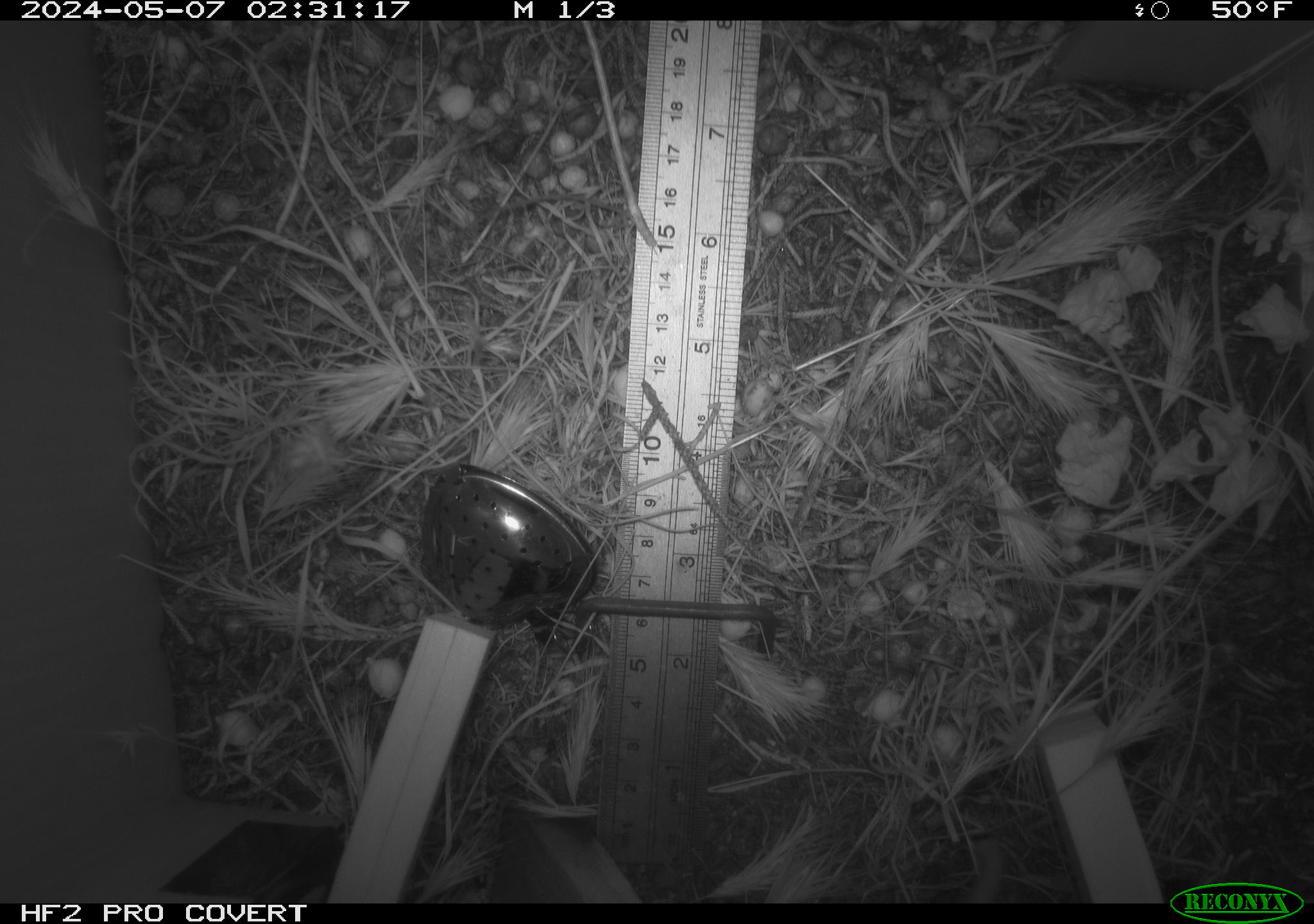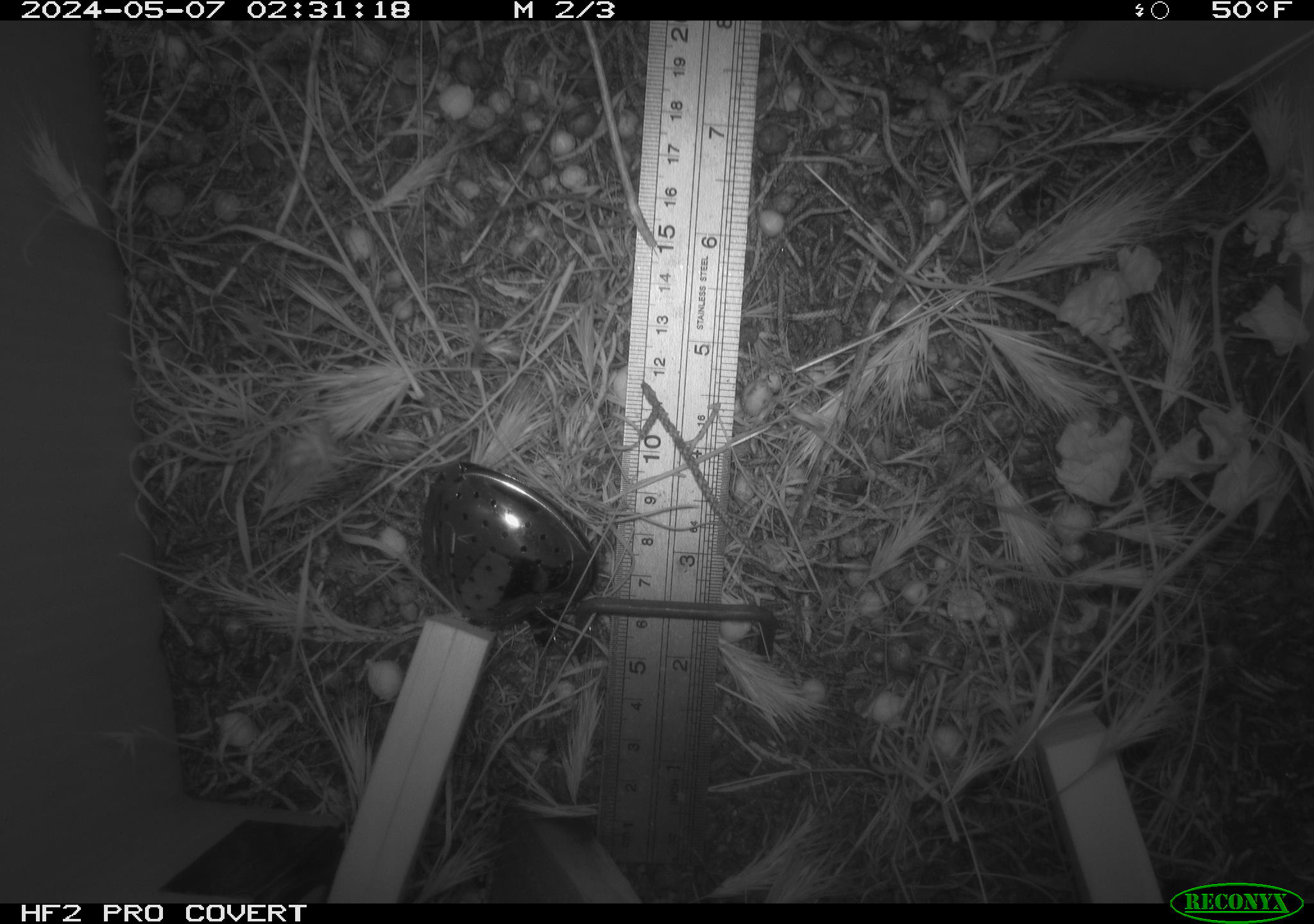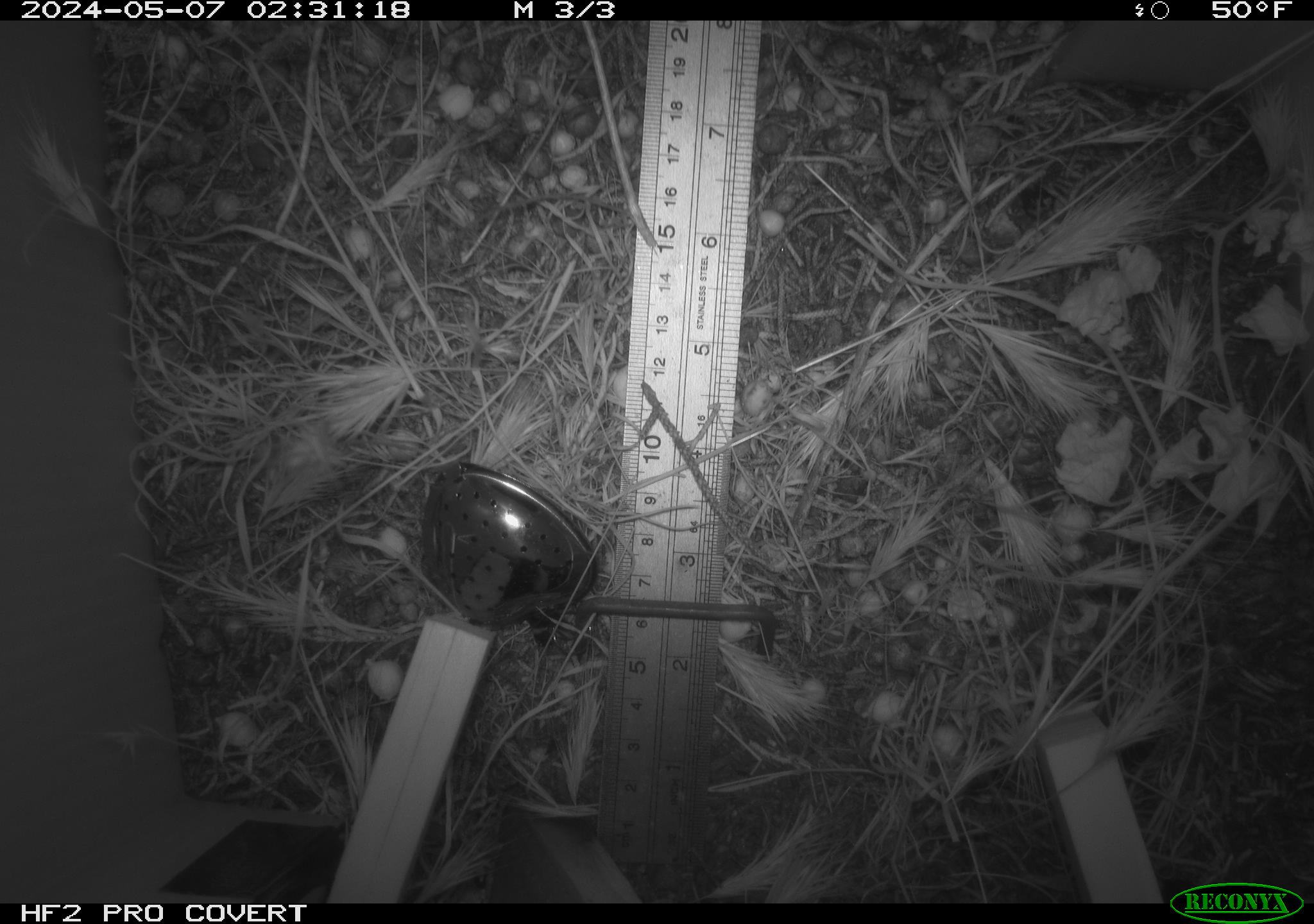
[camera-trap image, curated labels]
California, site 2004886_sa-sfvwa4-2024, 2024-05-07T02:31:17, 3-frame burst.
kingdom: Animalia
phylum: Chordata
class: Mammalia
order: Rodentia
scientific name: Rodentia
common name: mouse species